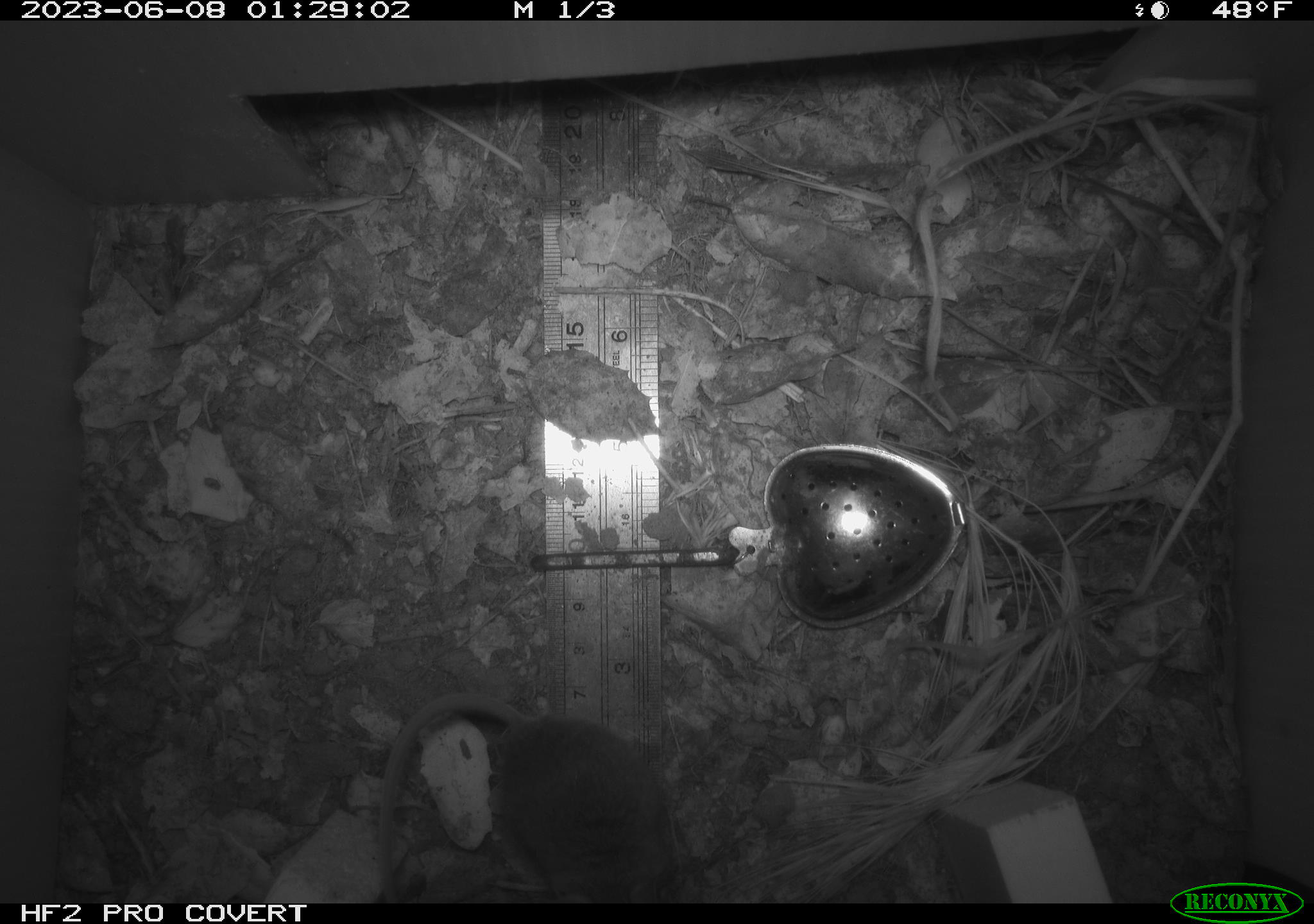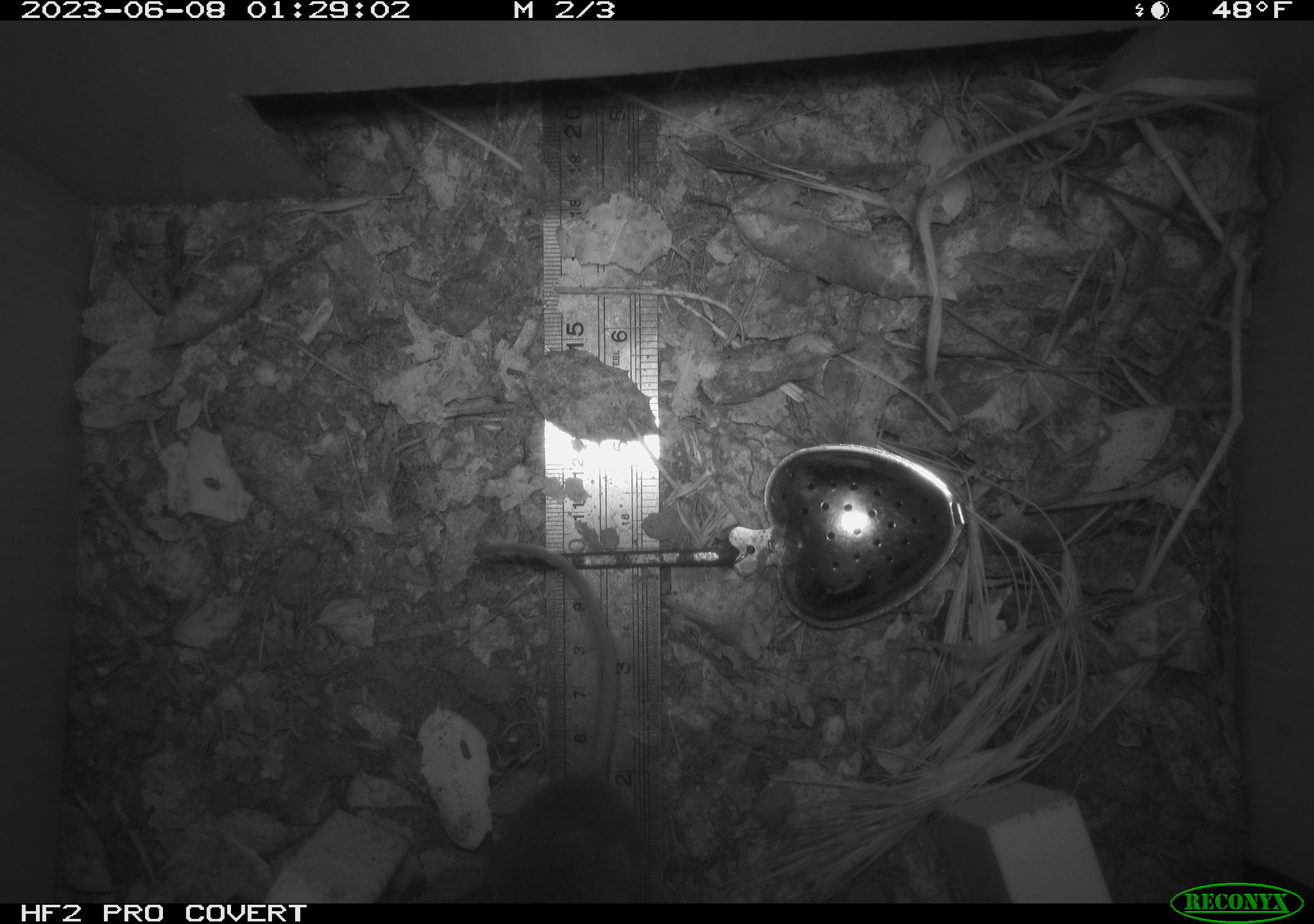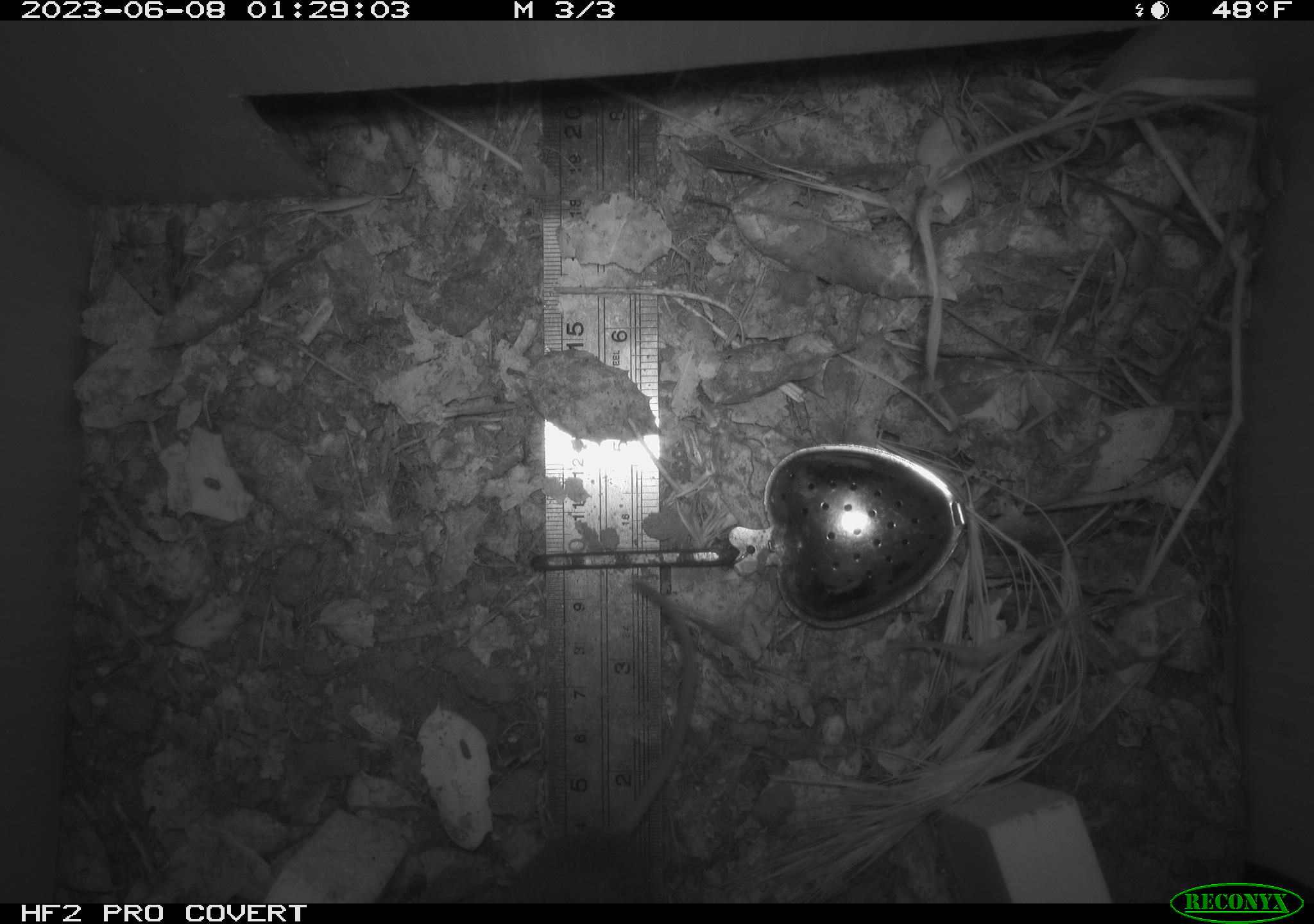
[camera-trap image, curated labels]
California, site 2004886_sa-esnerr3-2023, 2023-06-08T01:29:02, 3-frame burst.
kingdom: Animalia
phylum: Chordata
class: Mammalia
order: Rodentia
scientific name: Rodentia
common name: mouse species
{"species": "mouse species (Rodentia)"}